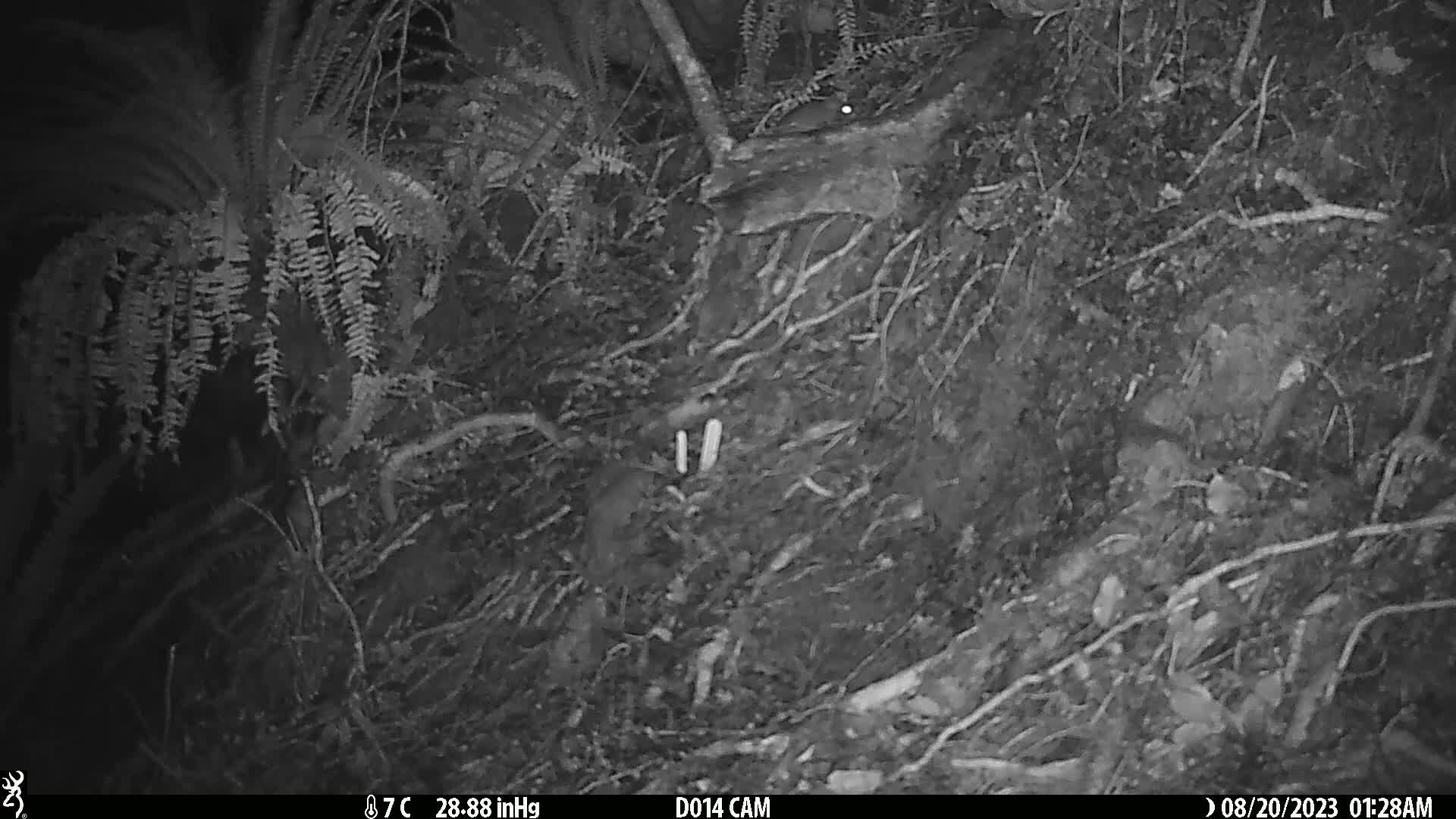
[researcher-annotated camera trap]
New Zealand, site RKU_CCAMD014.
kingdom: Animalia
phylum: Chordata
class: Mammalia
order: Rodentia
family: Muridae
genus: Rattus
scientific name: Rattus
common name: rat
Rat (Rattus).